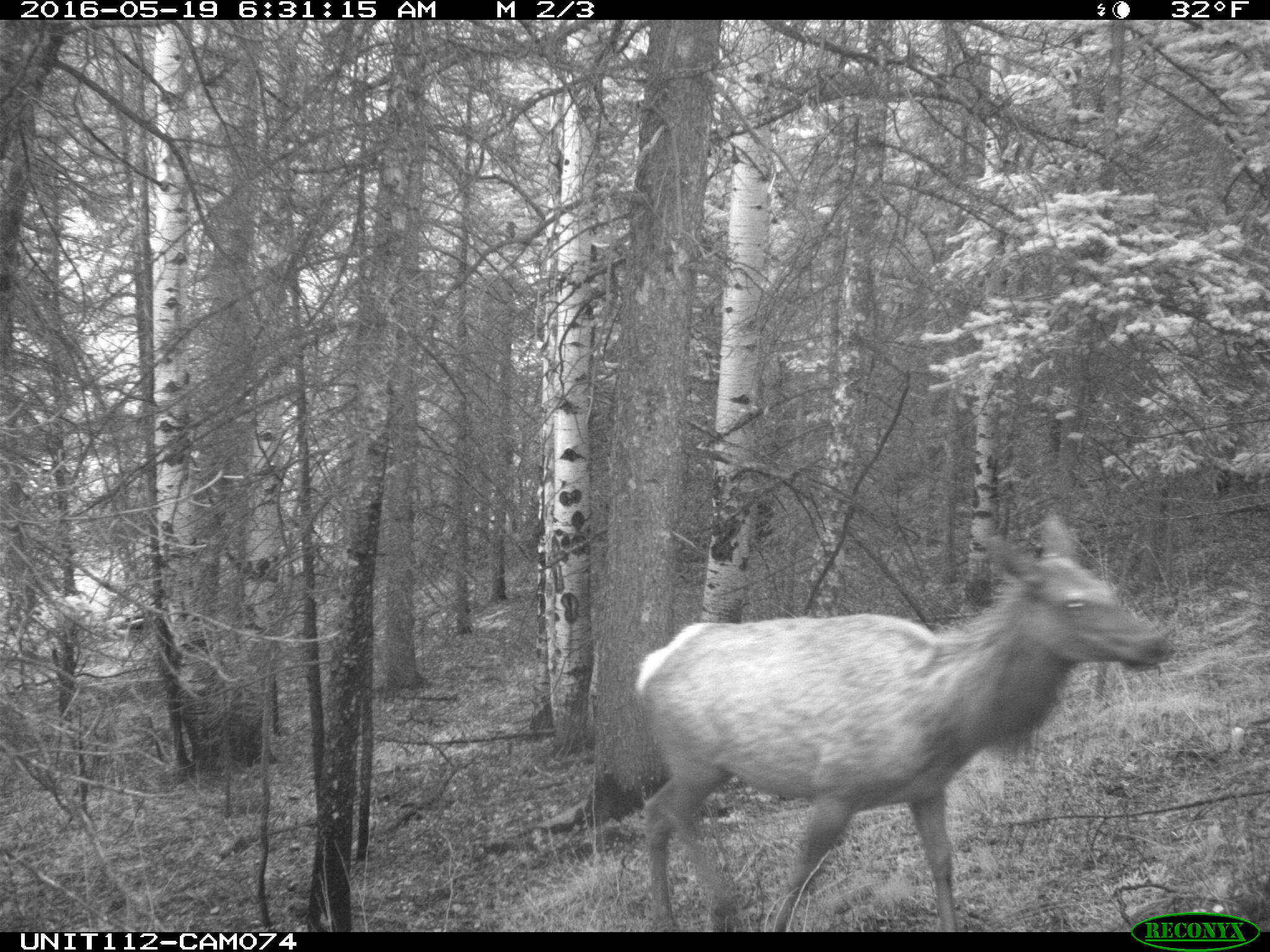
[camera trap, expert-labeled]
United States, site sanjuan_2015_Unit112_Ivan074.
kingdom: Animalia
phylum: Chordata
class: Mammalia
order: Artiodactyla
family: Cervidae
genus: Cervus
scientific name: Cervus elaphus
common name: red deer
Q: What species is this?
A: Cervus elaphus (red deer).